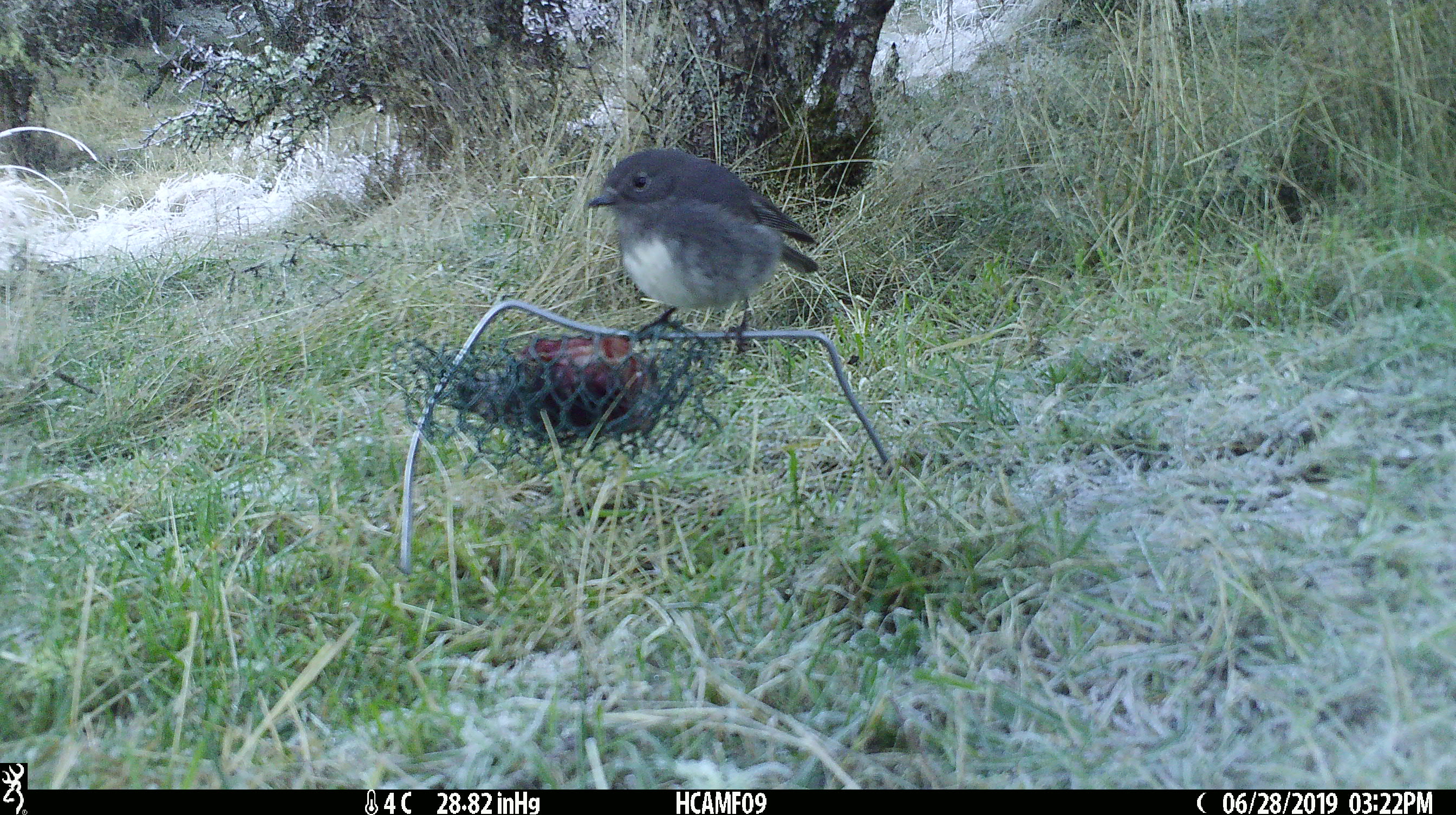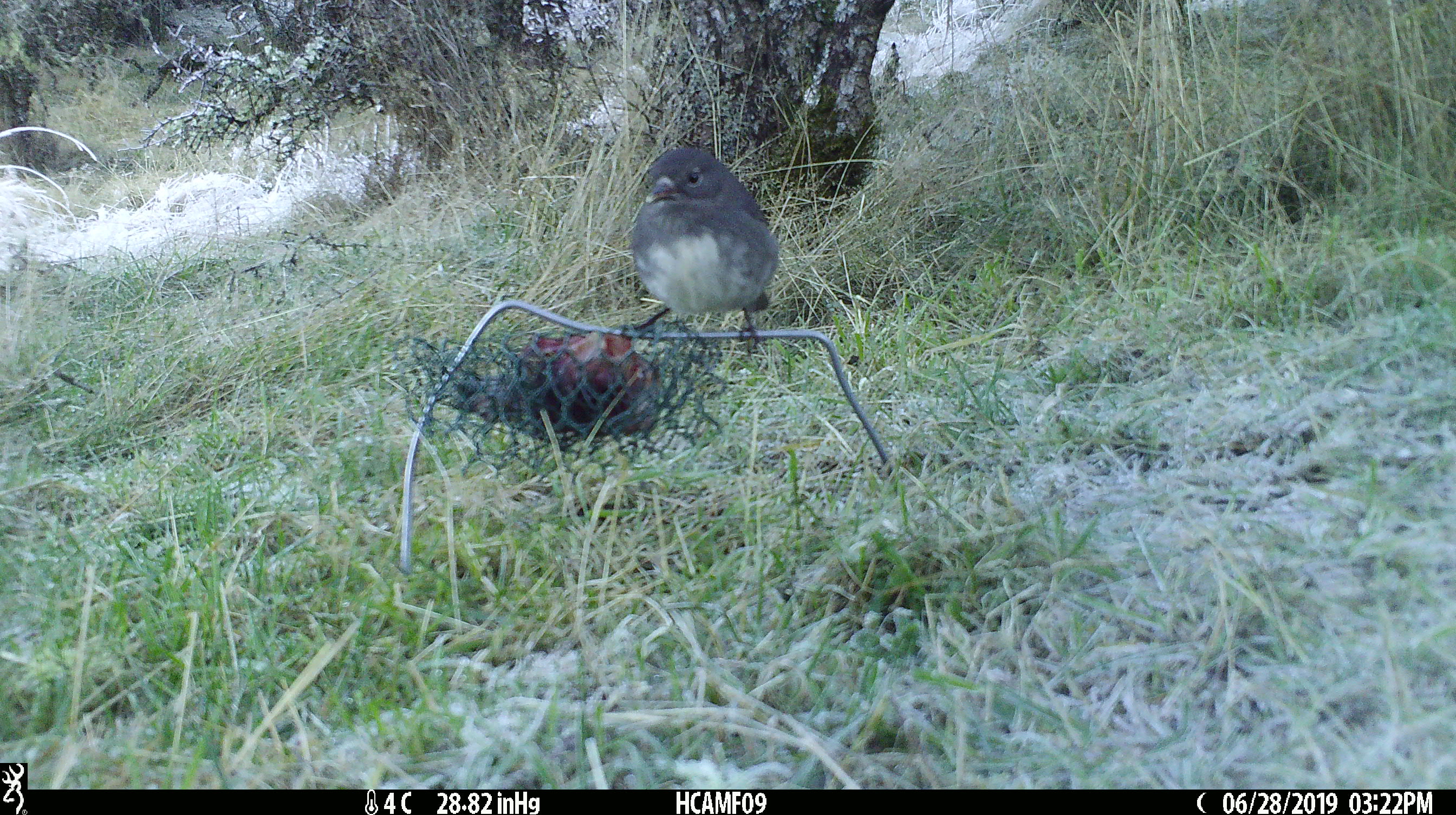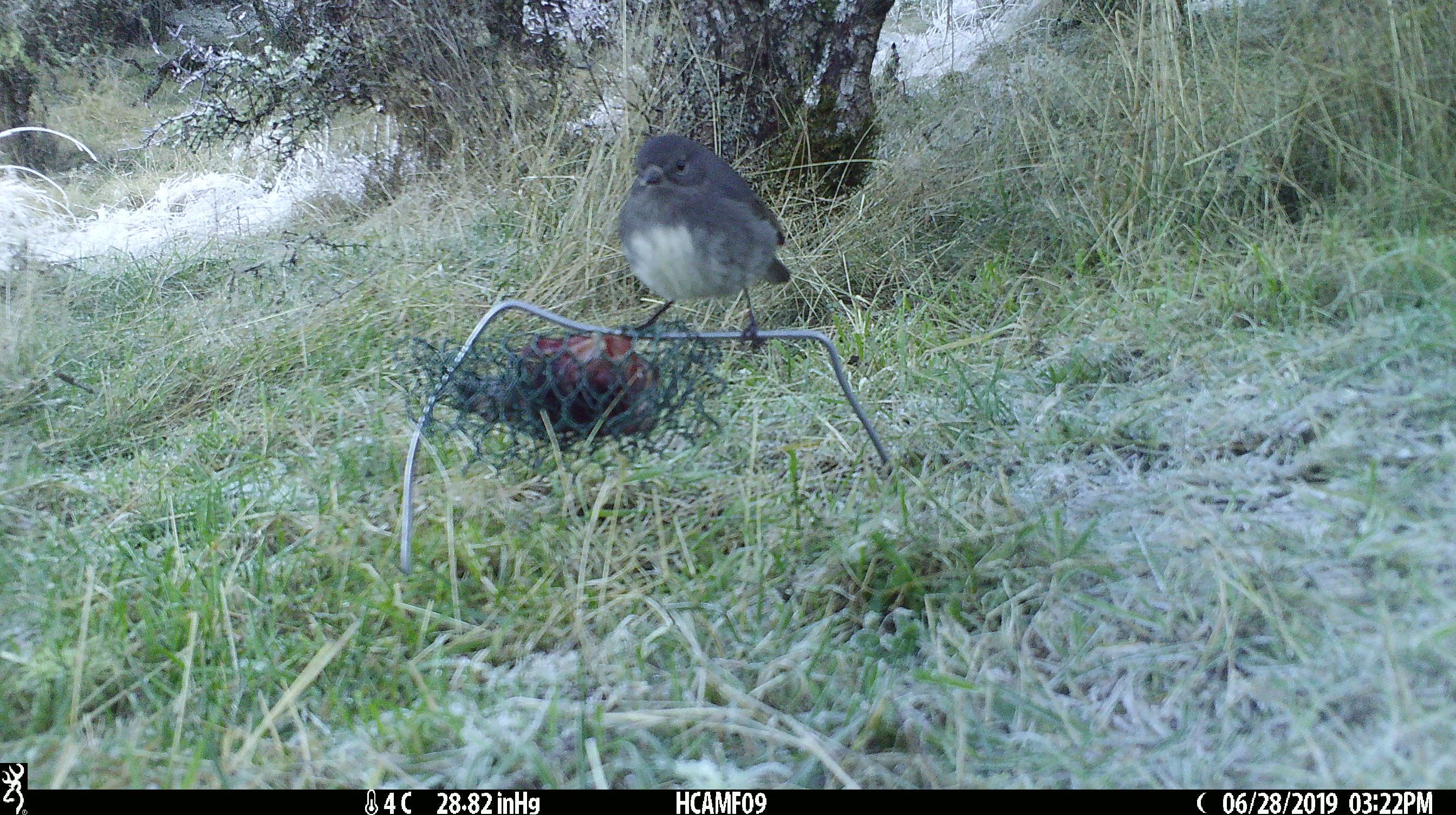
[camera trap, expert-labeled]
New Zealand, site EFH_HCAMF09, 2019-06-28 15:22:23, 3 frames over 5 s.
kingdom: Animalia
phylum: Chordata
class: Aves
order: Passeriformes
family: Petroicidae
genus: Petroica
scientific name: Petroica australis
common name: new zealand robin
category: robin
Robin (new zealand robin) (Petroica australis).